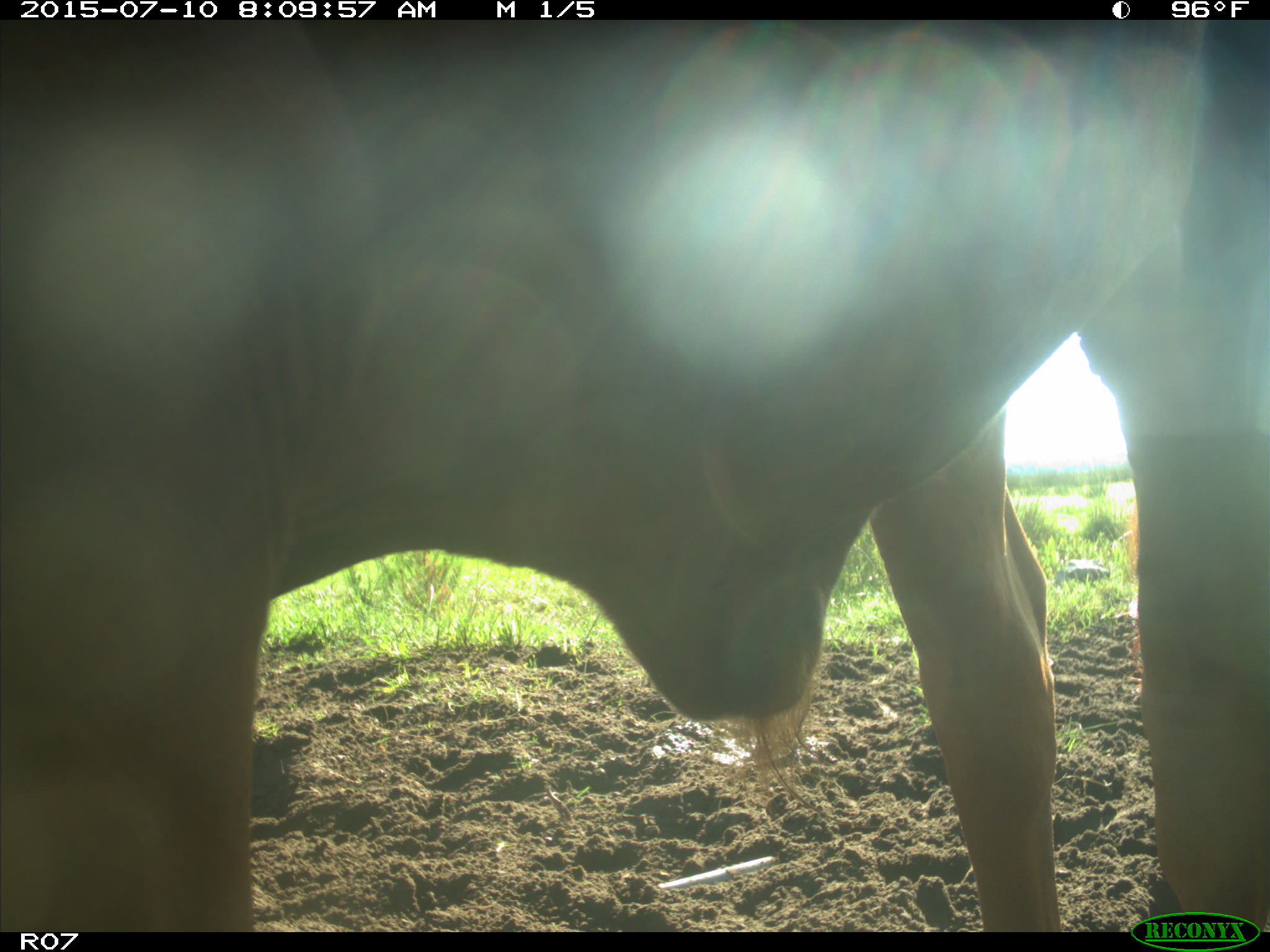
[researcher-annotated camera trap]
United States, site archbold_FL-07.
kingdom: Animalia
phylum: Chordata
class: Mammalia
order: Artiodactyla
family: Bovidae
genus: Bos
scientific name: Bos taurus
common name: domestic cow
Bos taurus (domestic cow).